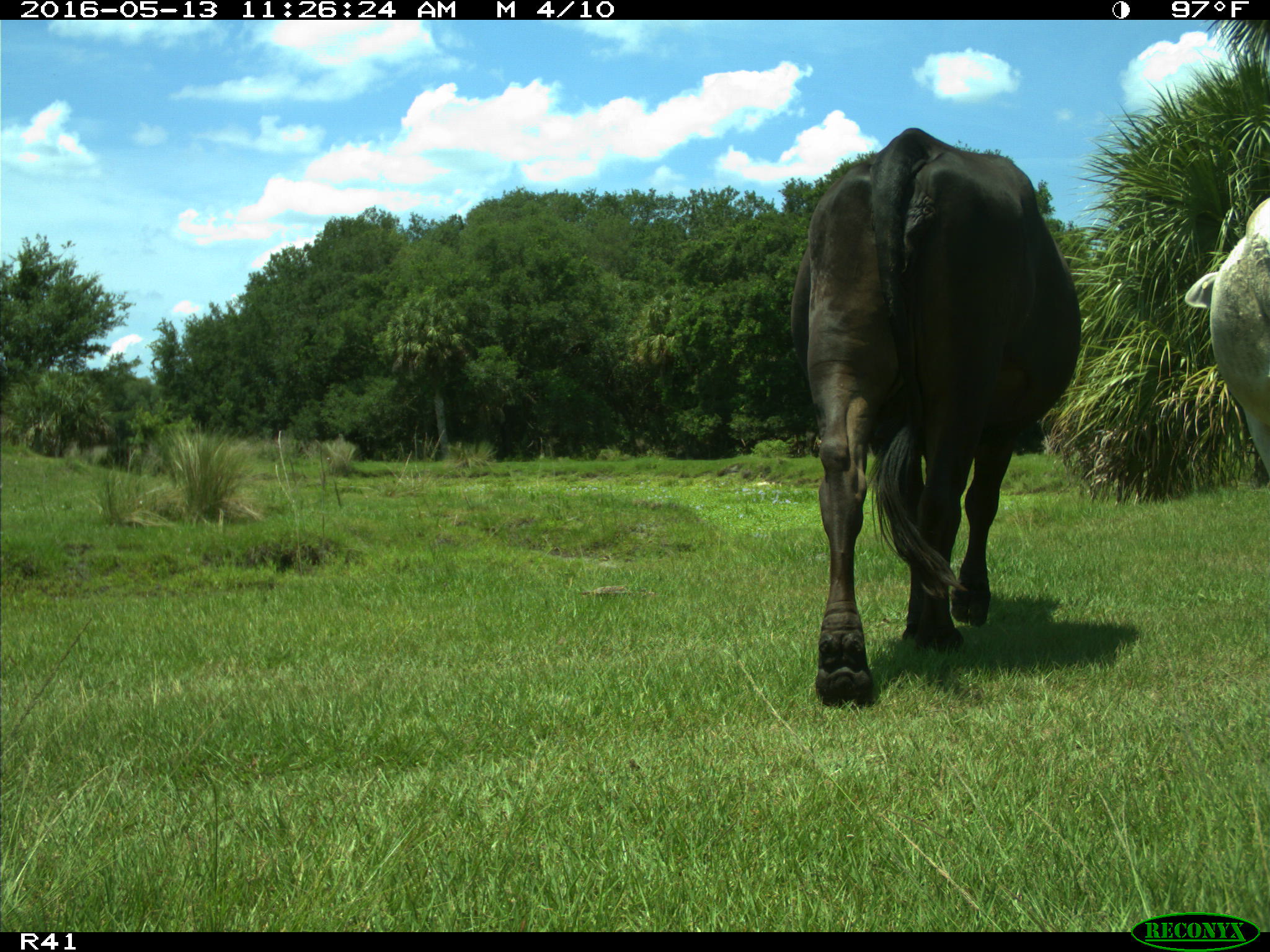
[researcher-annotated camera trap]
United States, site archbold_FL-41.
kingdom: Animalia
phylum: Chordata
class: Mammalia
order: Artiodactyla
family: Bovidae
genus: Bos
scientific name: Bos taurus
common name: domestic cow